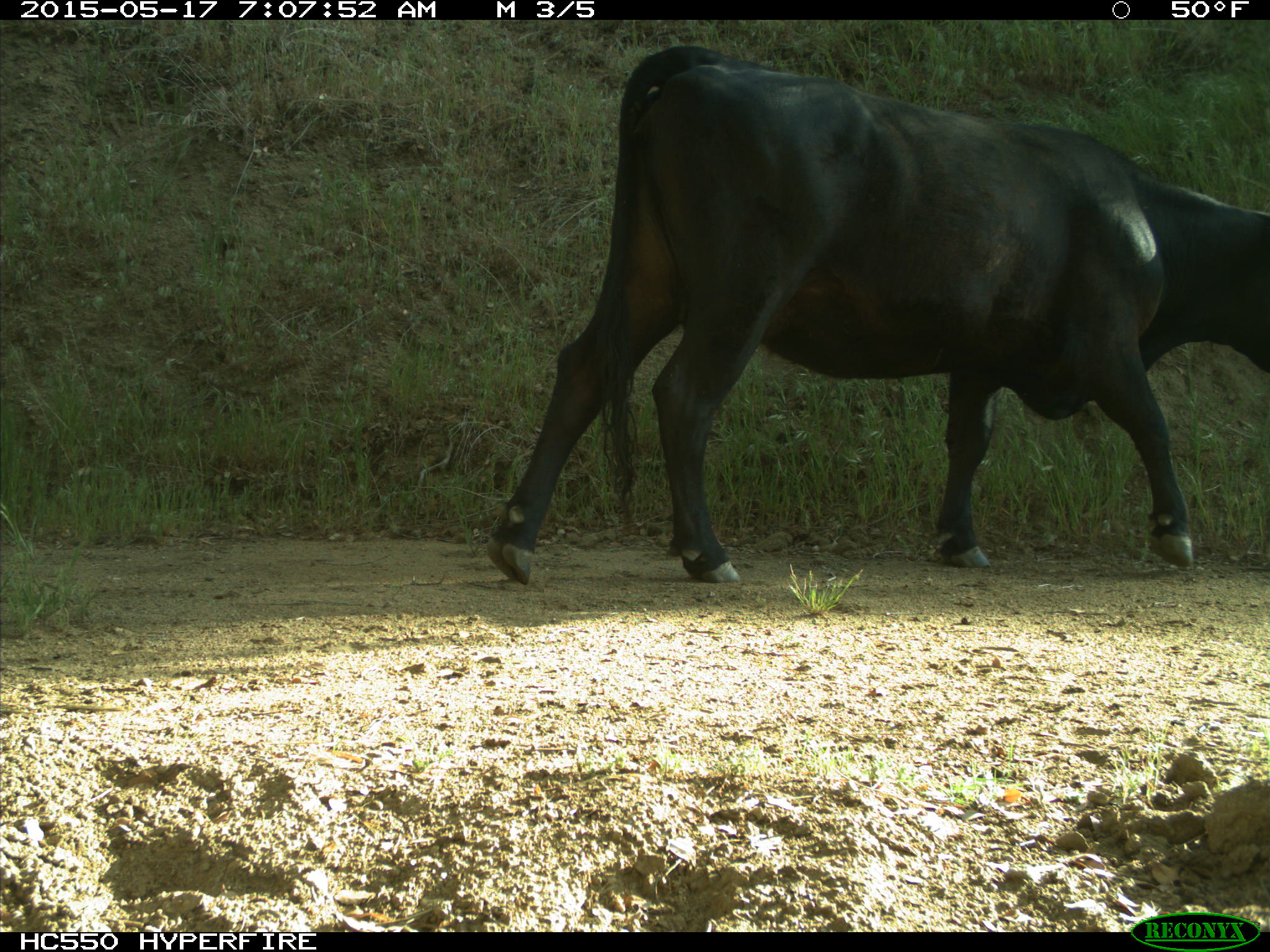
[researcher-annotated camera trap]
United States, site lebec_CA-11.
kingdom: Animalia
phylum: Chordata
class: Mammalia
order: Artiodactyla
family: Bovidae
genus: Bos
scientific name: Bos taurus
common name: domestic cow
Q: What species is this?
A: Bos taurus (domestic cow).